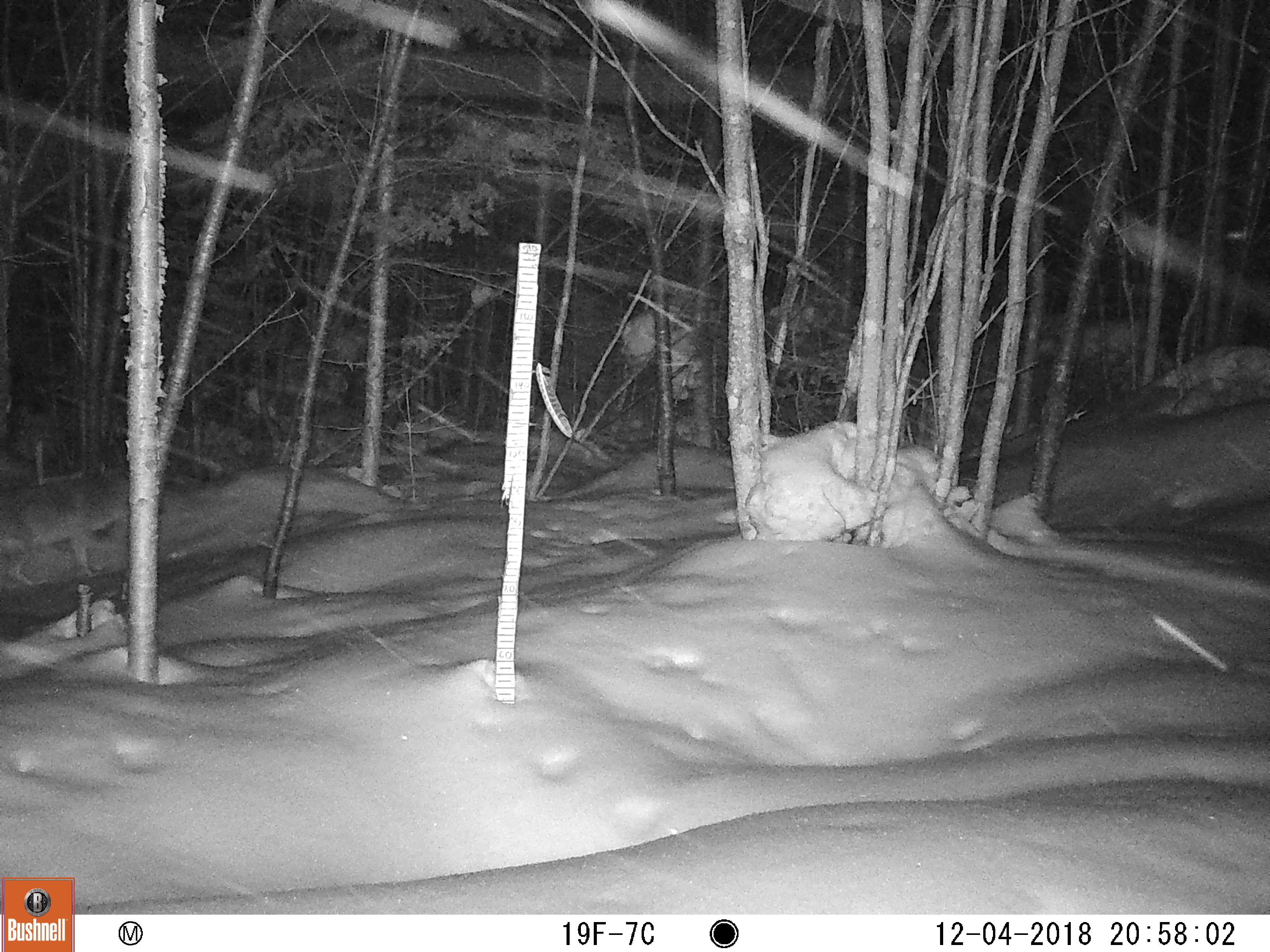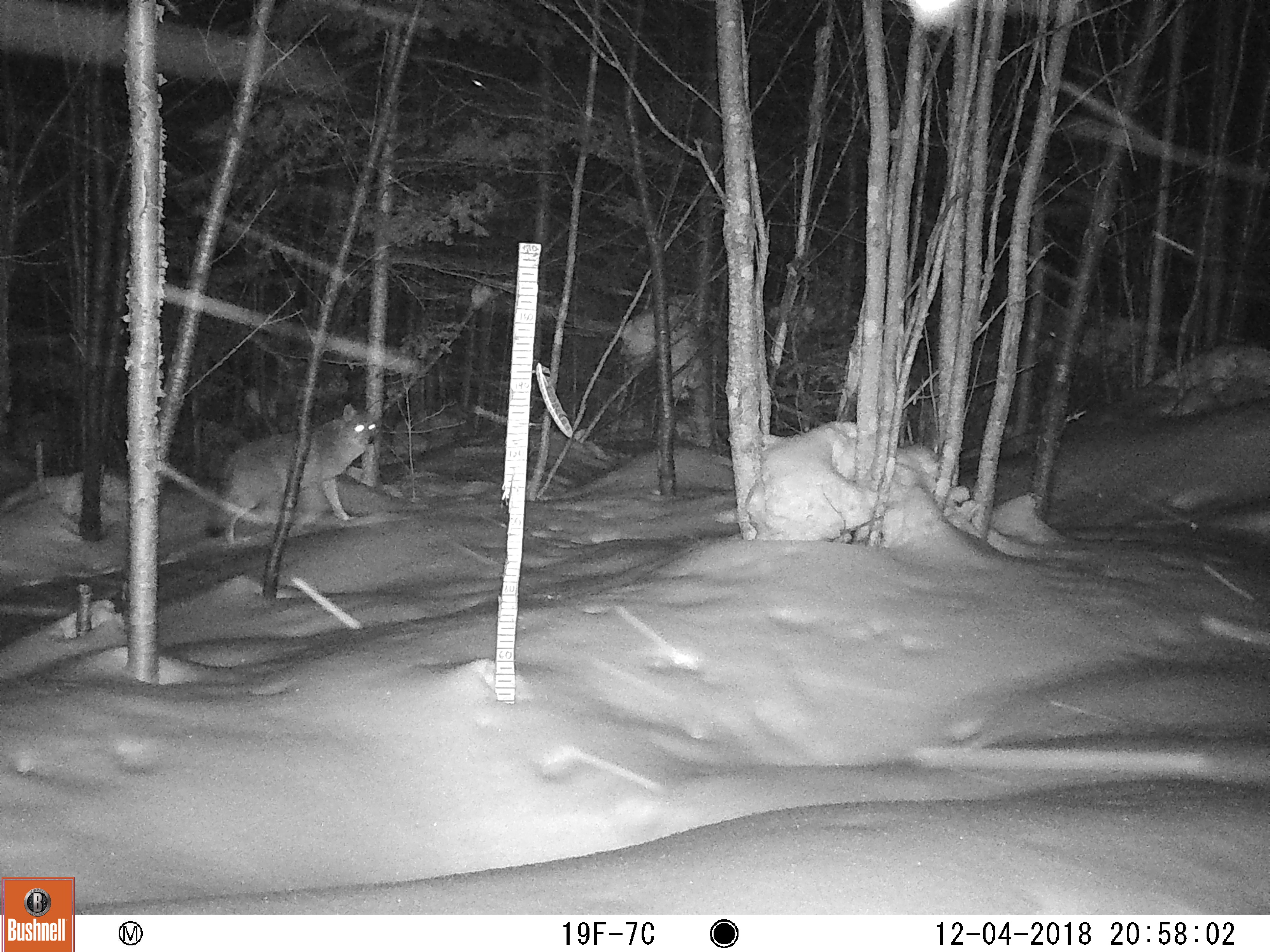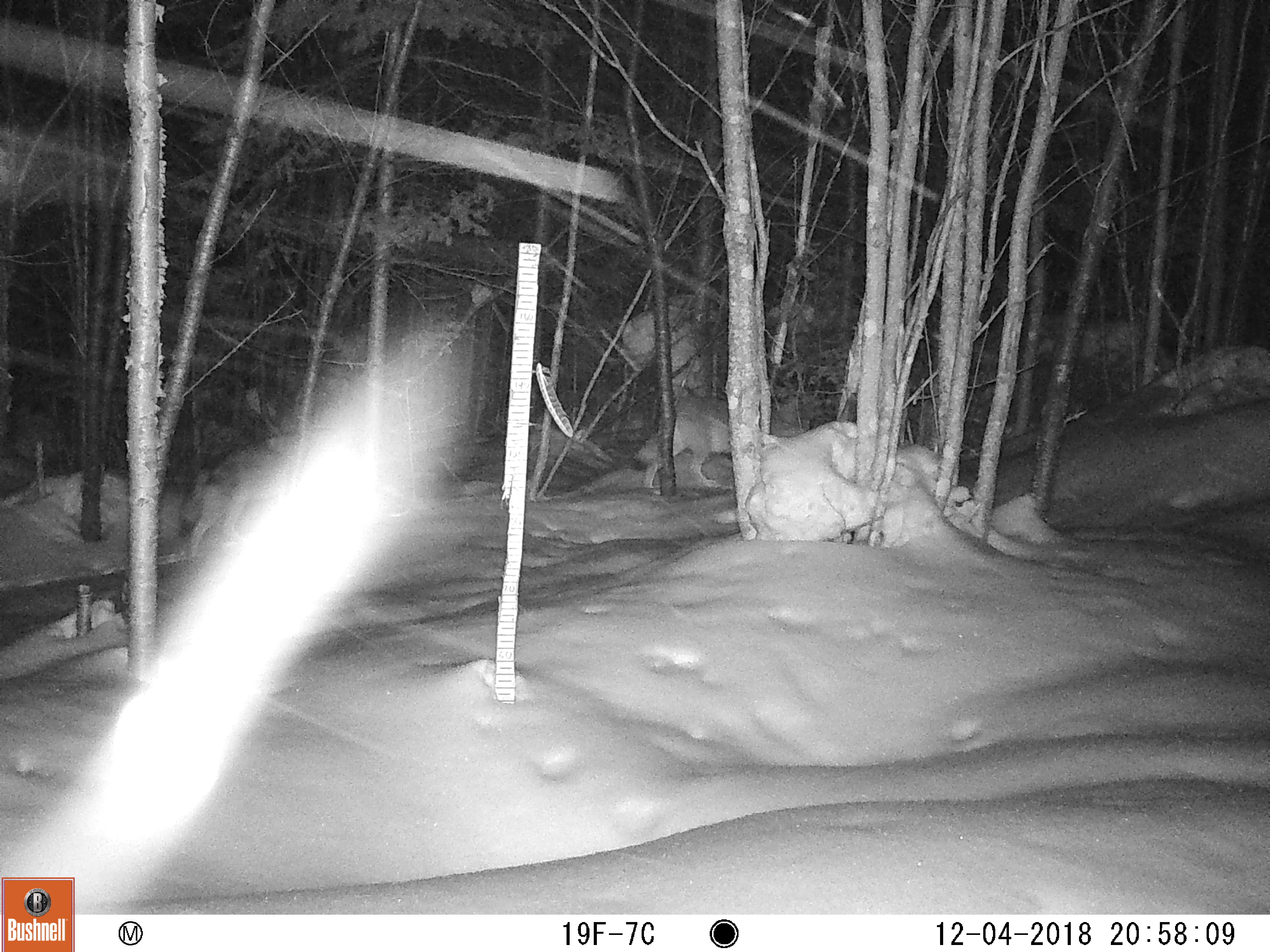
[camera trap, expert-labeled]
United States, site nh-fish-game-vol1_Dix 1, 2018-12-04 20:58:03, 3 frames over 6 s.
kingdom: Animalia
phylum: Chordata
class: Mammalia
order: Carnivora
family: Canidae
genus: Canis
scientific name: Canis latrans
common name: coyote